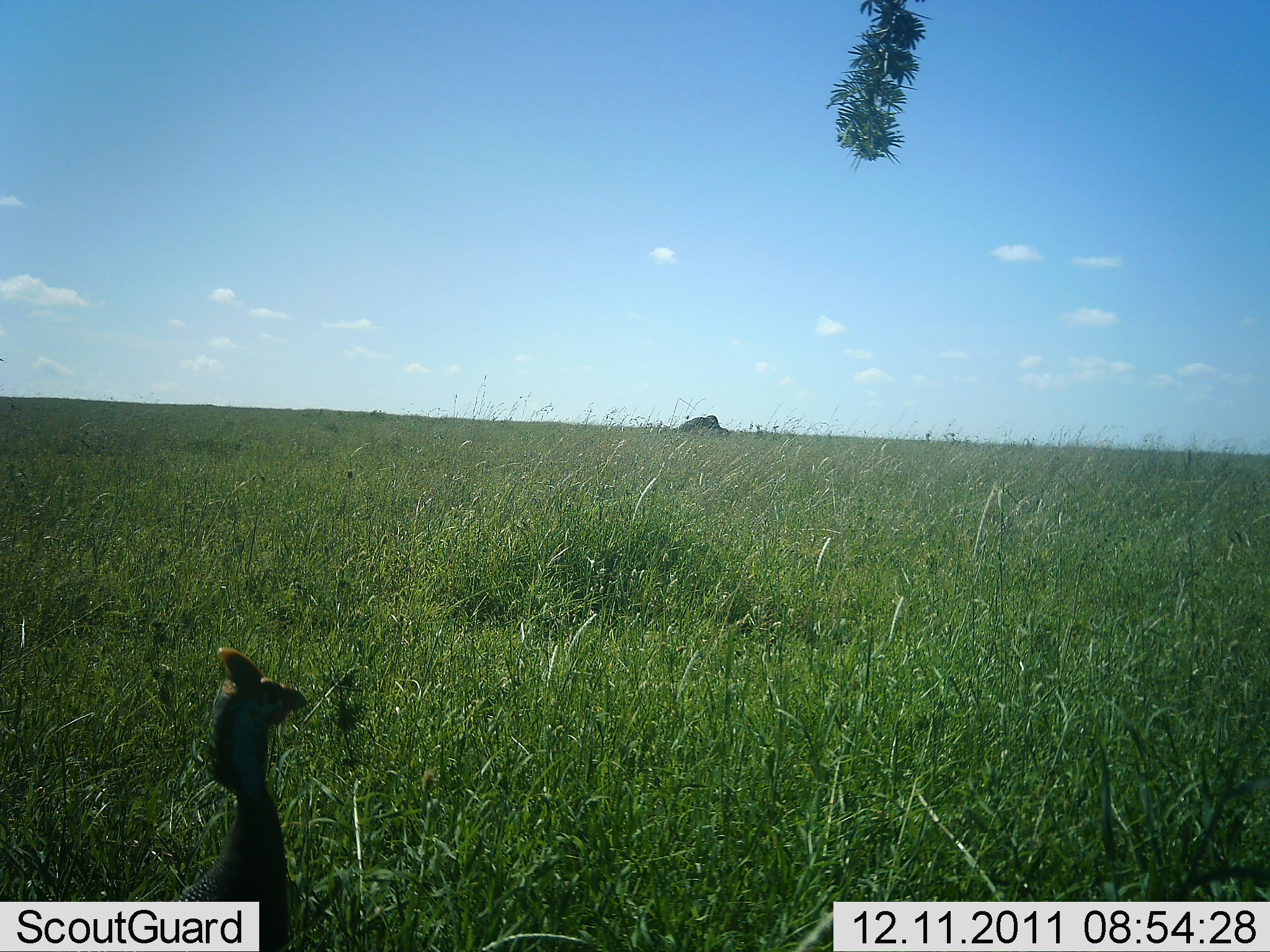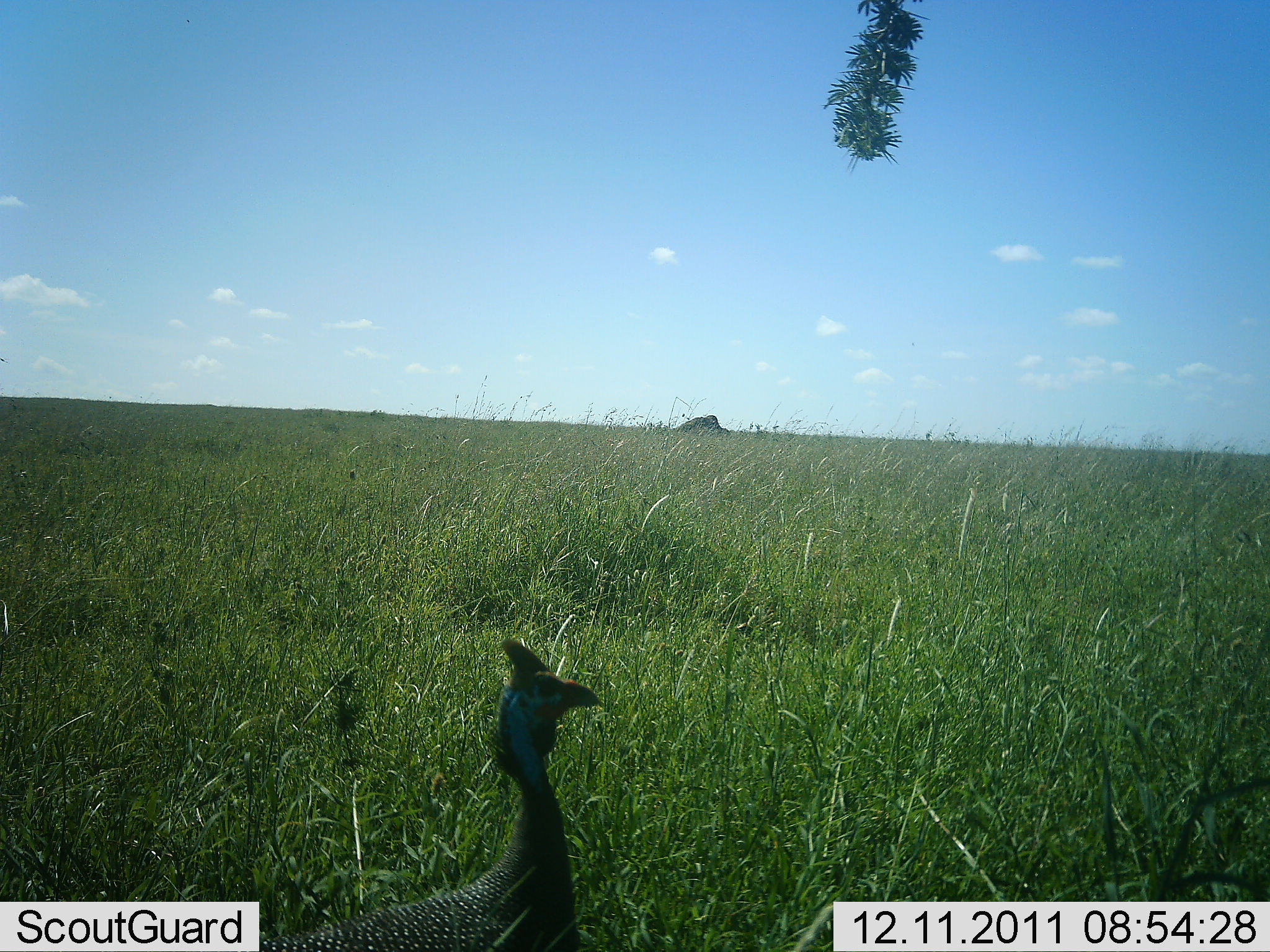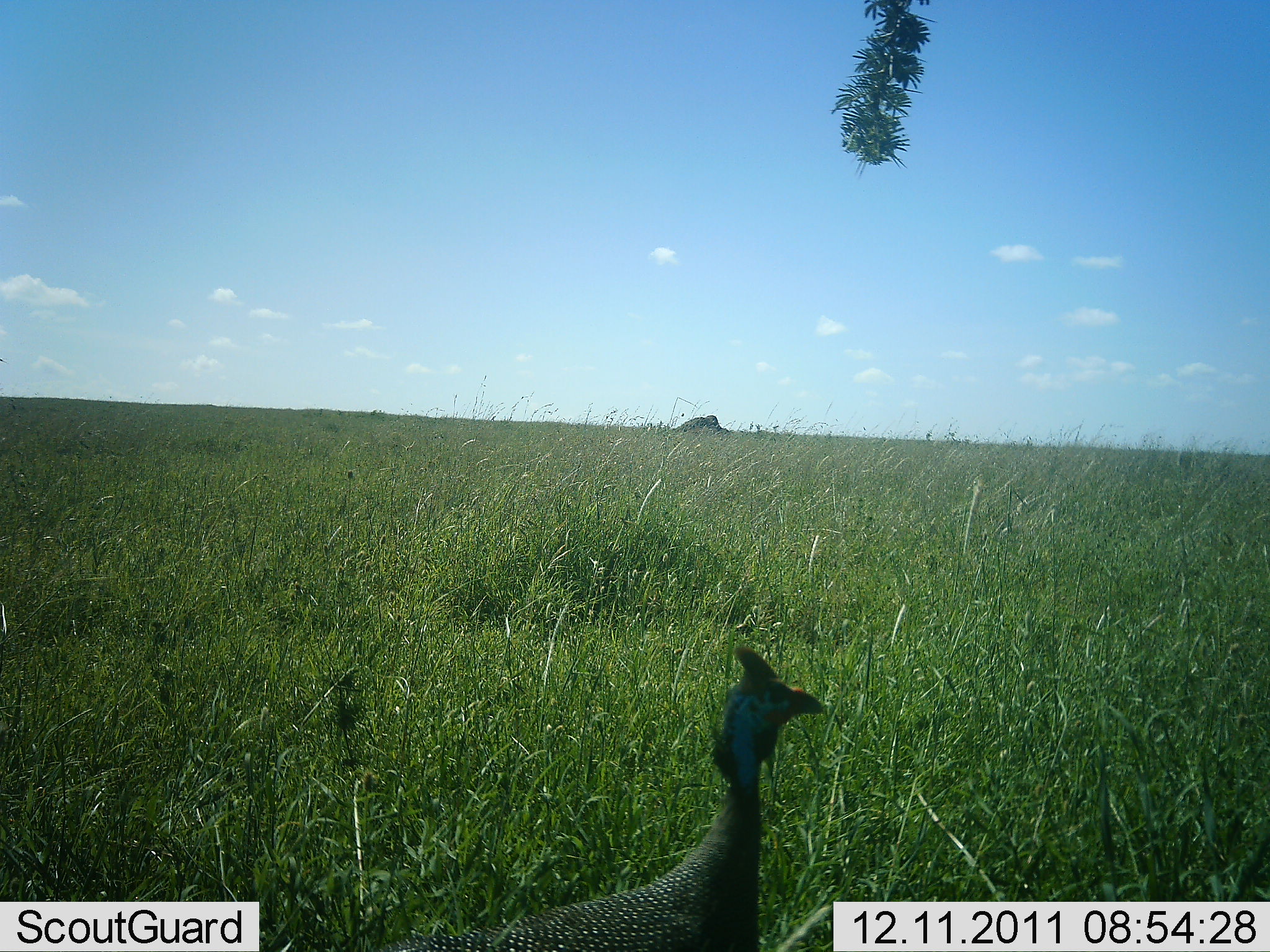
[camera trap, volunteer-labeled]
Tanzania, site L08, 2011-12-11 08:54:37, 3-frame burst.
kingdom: Animalia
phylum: Chordata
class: Aves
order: Galliformes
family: Numididae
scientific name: Numididae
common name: guinea fowl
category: guineafowl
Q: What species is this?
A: Guineafowl (guinea fowl) (Numididae).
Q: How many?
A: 1.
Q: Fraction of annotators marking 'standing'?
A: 14%.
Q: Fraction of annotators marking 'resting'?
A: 0%.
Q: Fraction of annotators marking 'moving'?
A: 86%.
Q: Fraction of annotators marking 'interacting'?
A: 0%.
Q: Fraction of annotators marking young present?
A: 0%.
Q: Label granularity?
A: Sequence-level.